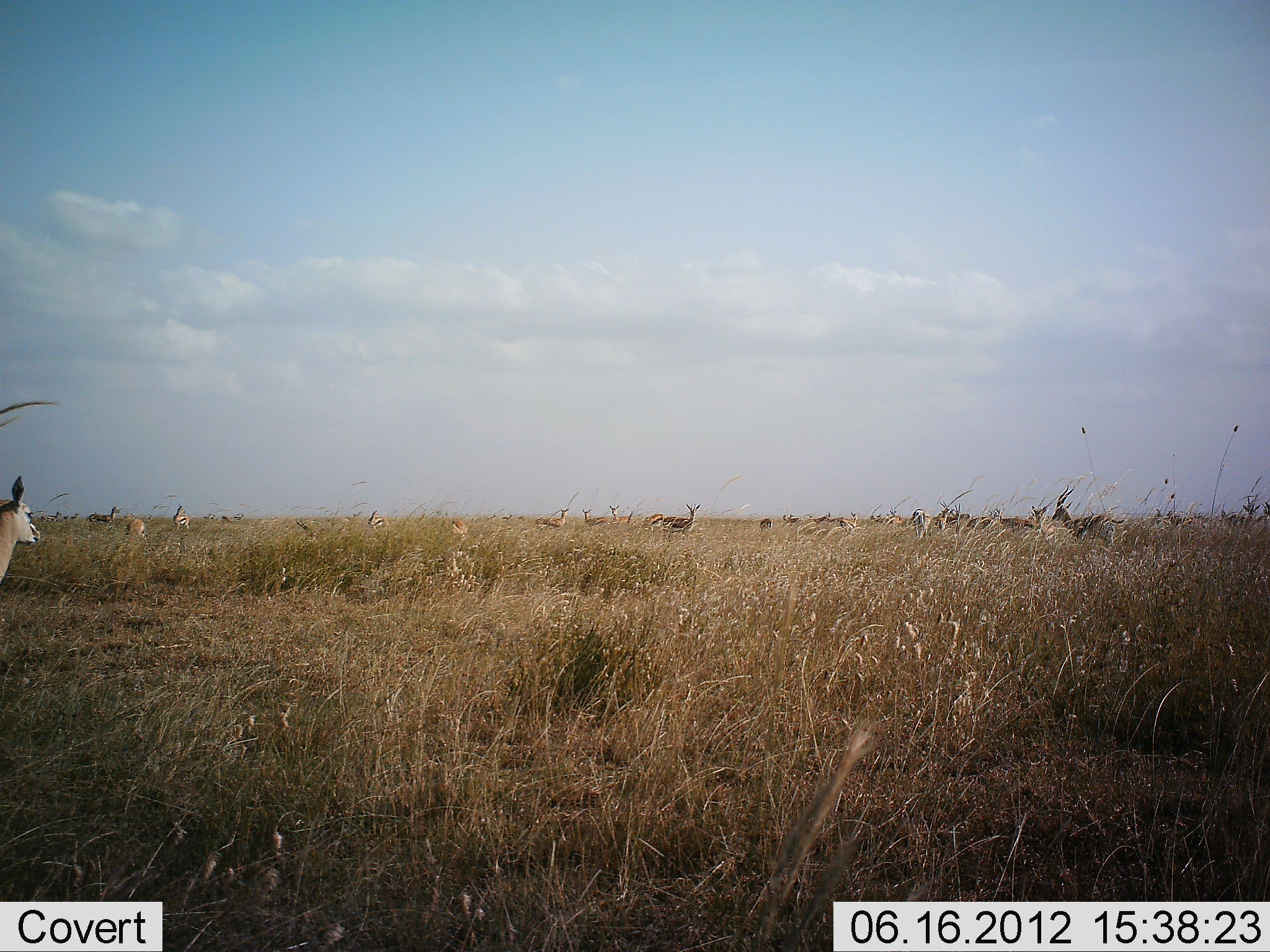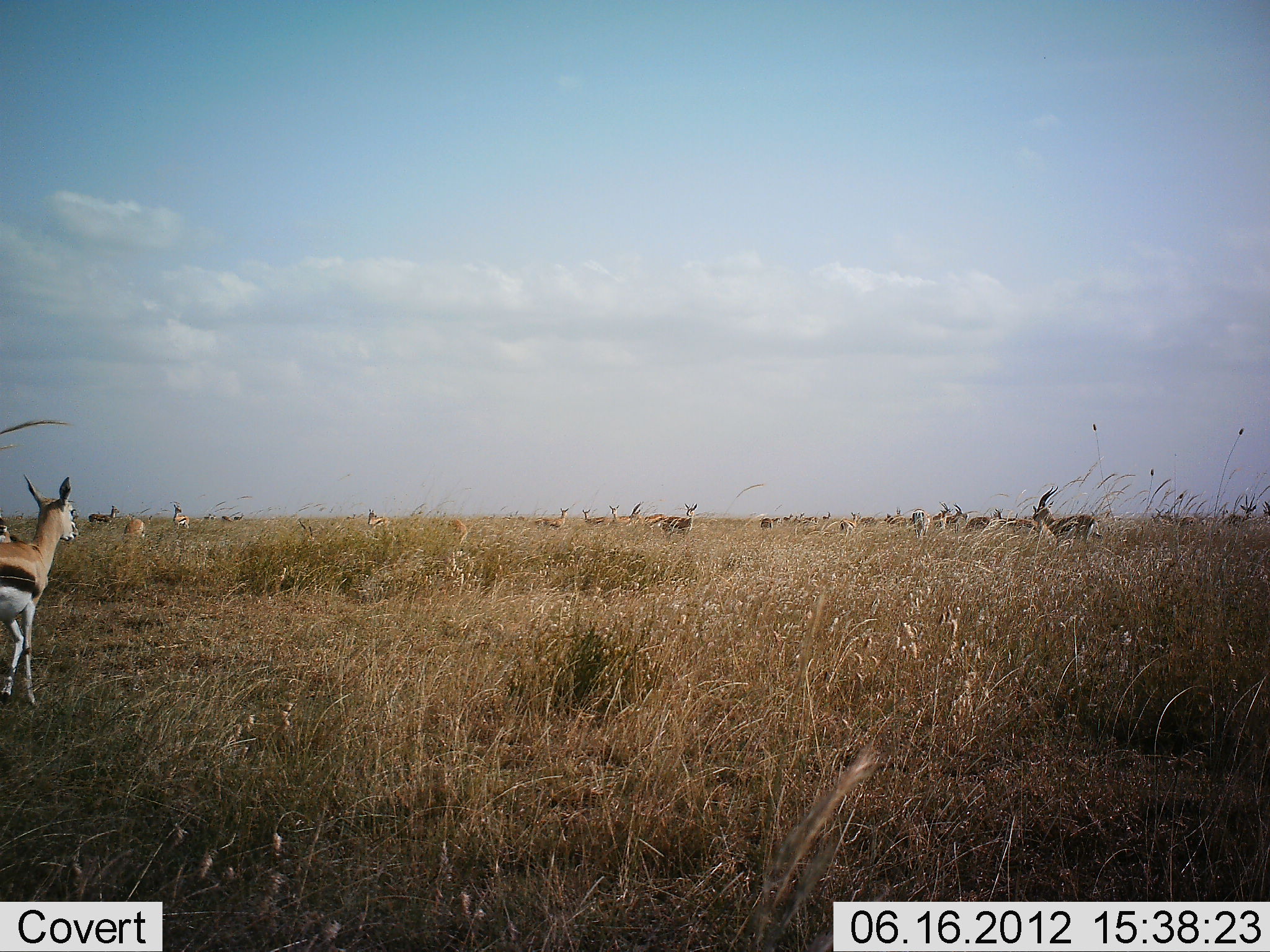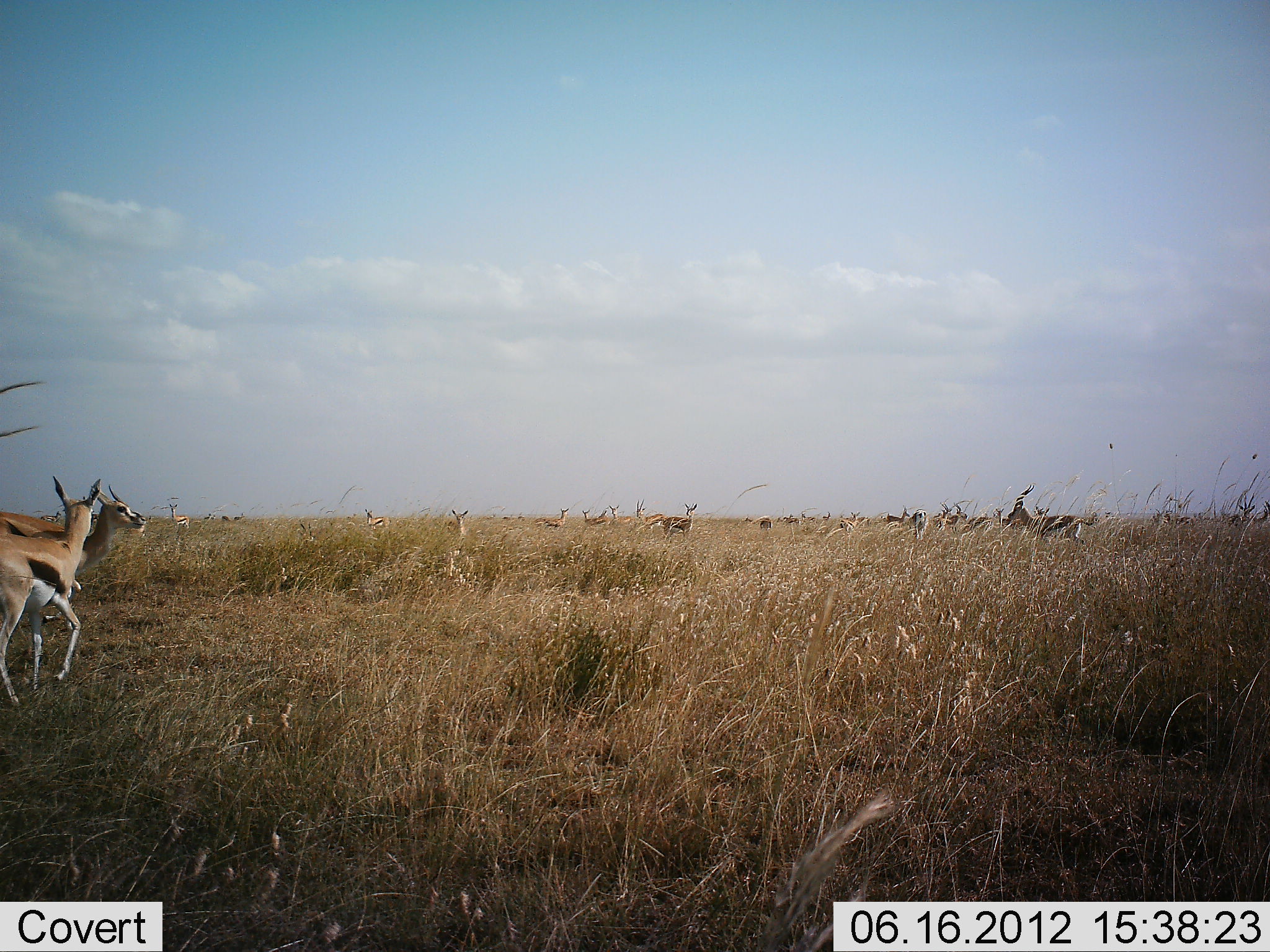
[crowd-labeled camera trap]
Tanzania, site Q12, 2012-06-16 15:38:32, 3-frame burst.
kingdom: Animalia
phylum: Chordata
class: Mammalia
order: Artiodactyla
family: Bovidae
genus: Eudorcas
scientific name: Eudorcas thomsonii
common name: thomson's gazelle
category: gazellethomsons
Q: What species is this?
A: Gazellethomsons (thomson's gazelle) (Eudorcas thomsonii).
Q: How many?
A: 11-50.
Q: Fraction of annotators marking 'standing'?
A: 90%.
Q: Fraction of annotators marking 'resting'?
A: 10%.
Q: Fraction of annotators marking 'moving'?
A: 50%.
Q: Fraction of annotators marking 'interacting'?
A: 0%.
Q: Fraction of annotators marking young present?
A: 0%.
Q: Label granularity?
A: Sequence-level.